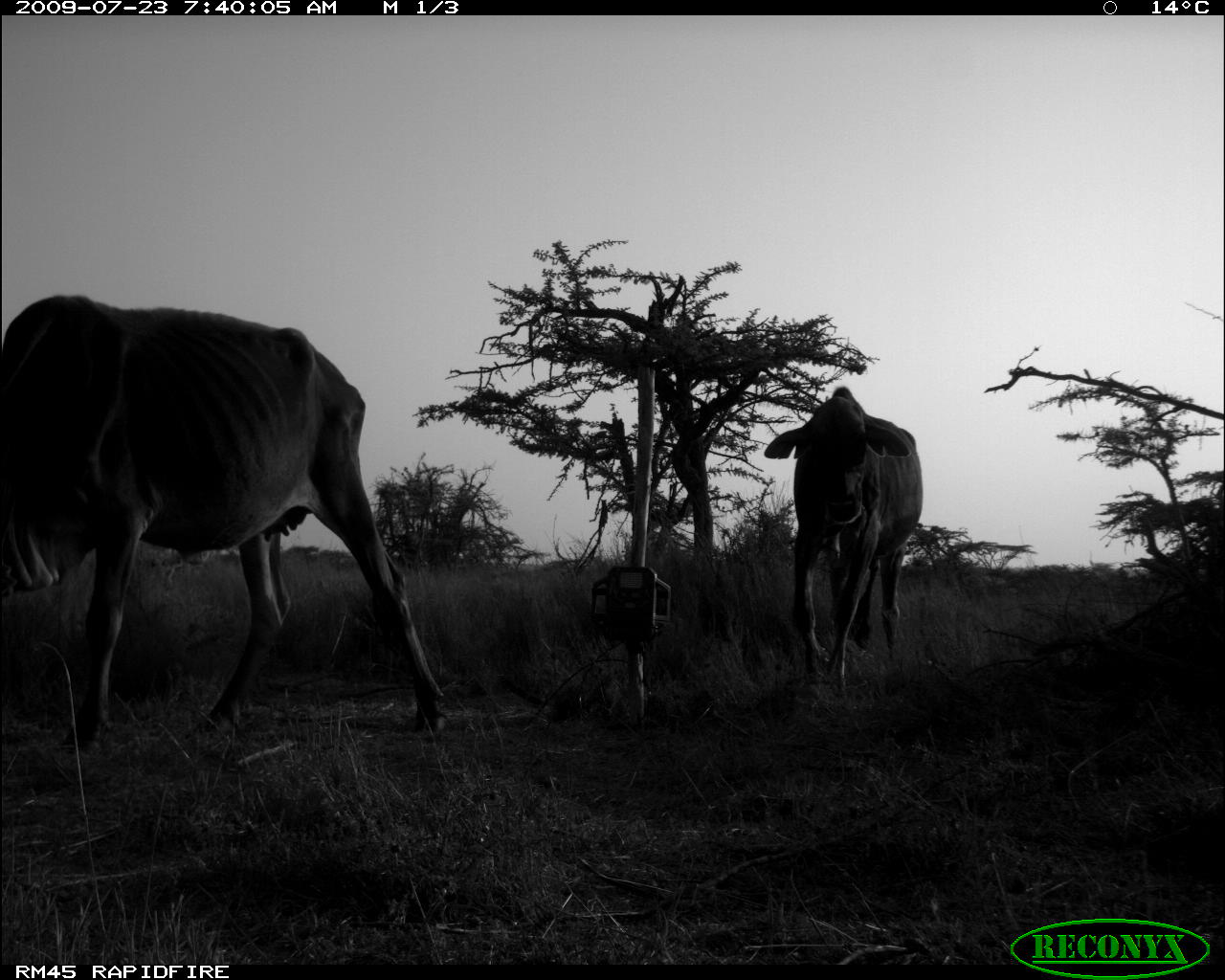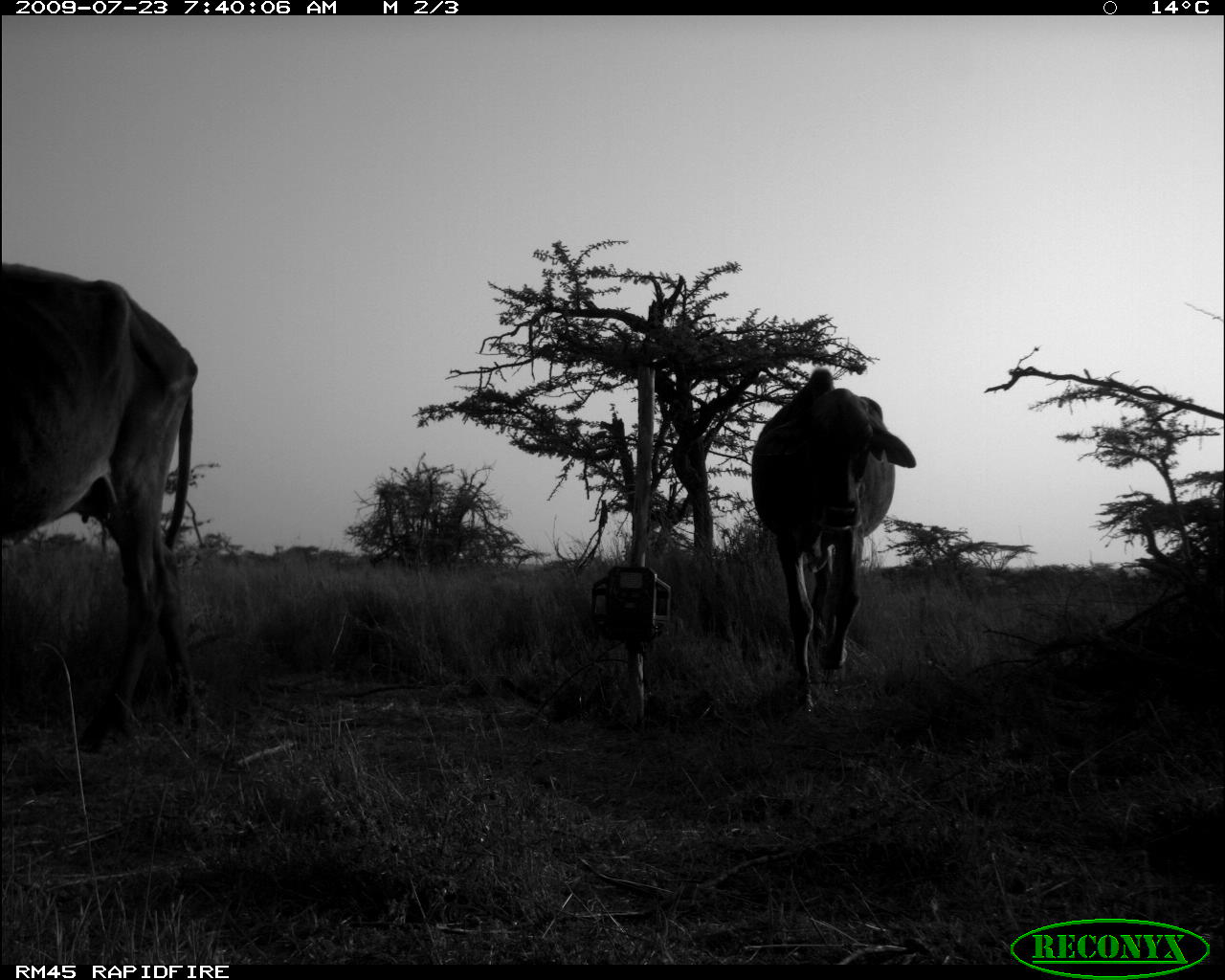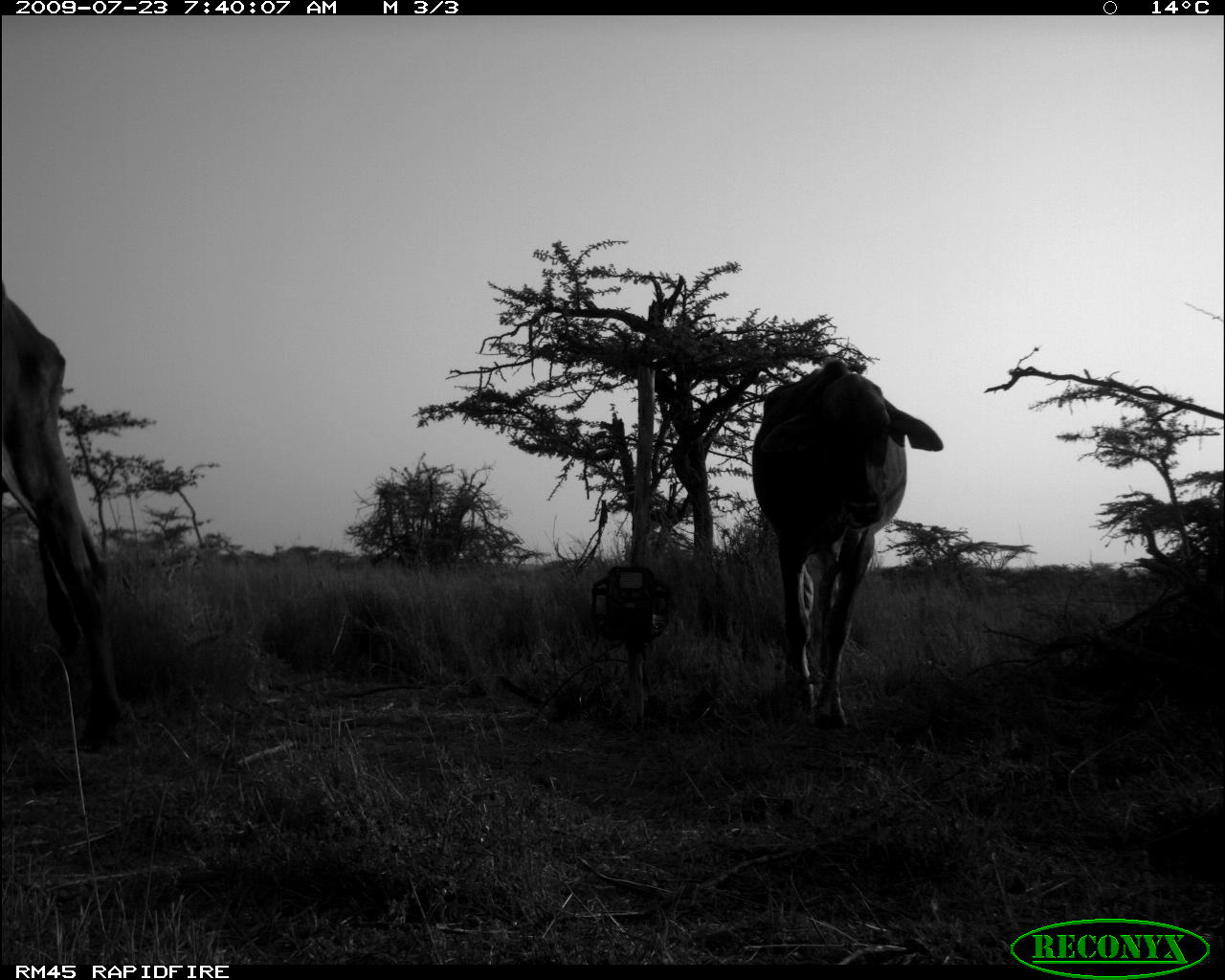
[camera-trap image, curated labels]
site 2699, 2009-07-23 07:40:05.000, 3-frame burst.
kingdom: Animalia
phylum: Chordata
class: Mammalia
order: Artiodactyla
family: Bovidae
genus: Bos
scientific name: Bos taurus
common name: domestic cattle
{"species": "Bos taurus (domestic cattle)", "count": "2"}